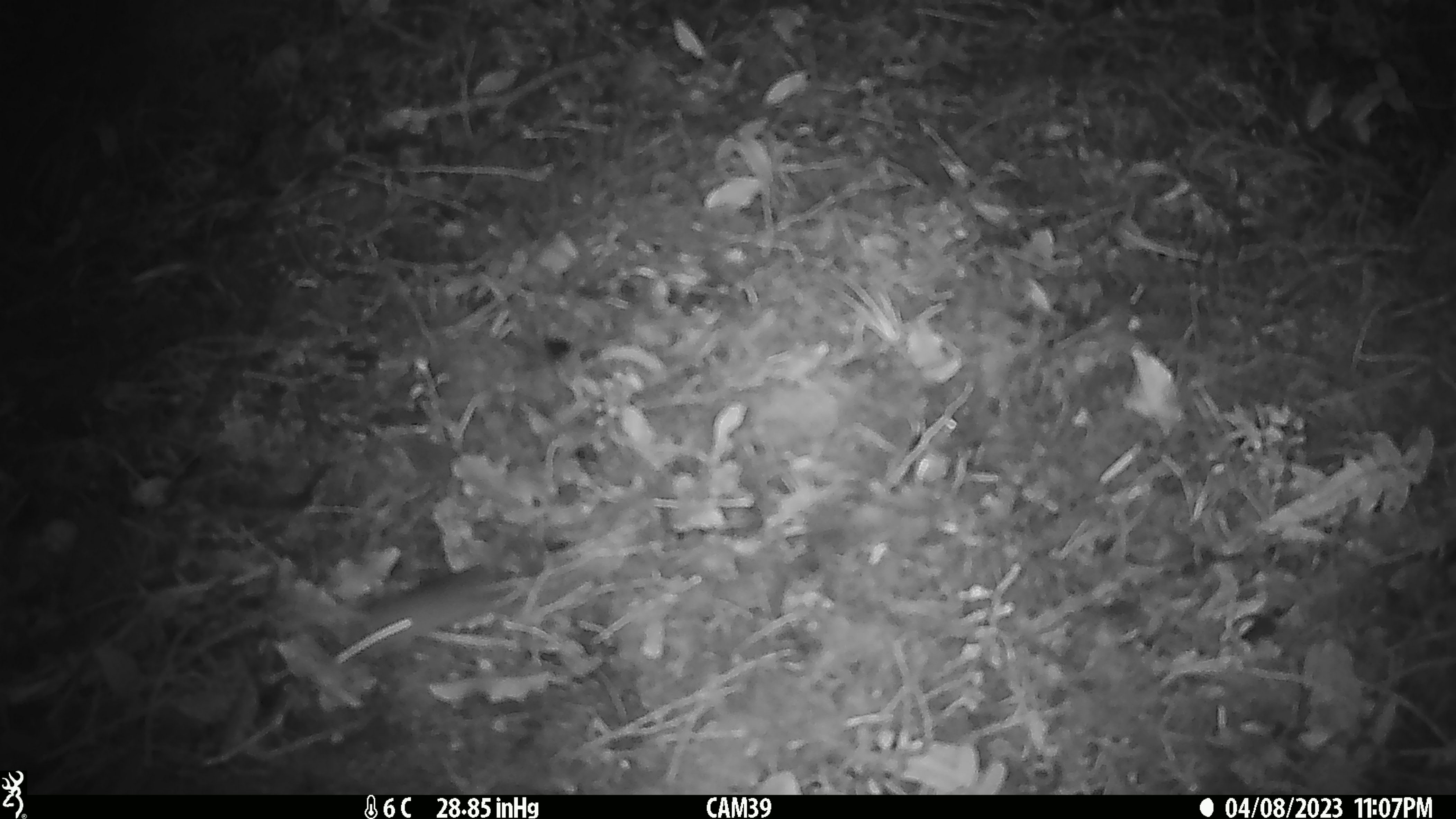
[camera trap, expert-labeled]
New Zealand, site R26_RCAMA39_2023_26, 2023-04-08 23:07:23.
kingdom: Animalia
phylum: Chordata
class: Mammalia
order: Rodentia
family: Muridae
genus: Mus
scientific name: Mus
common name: mouse